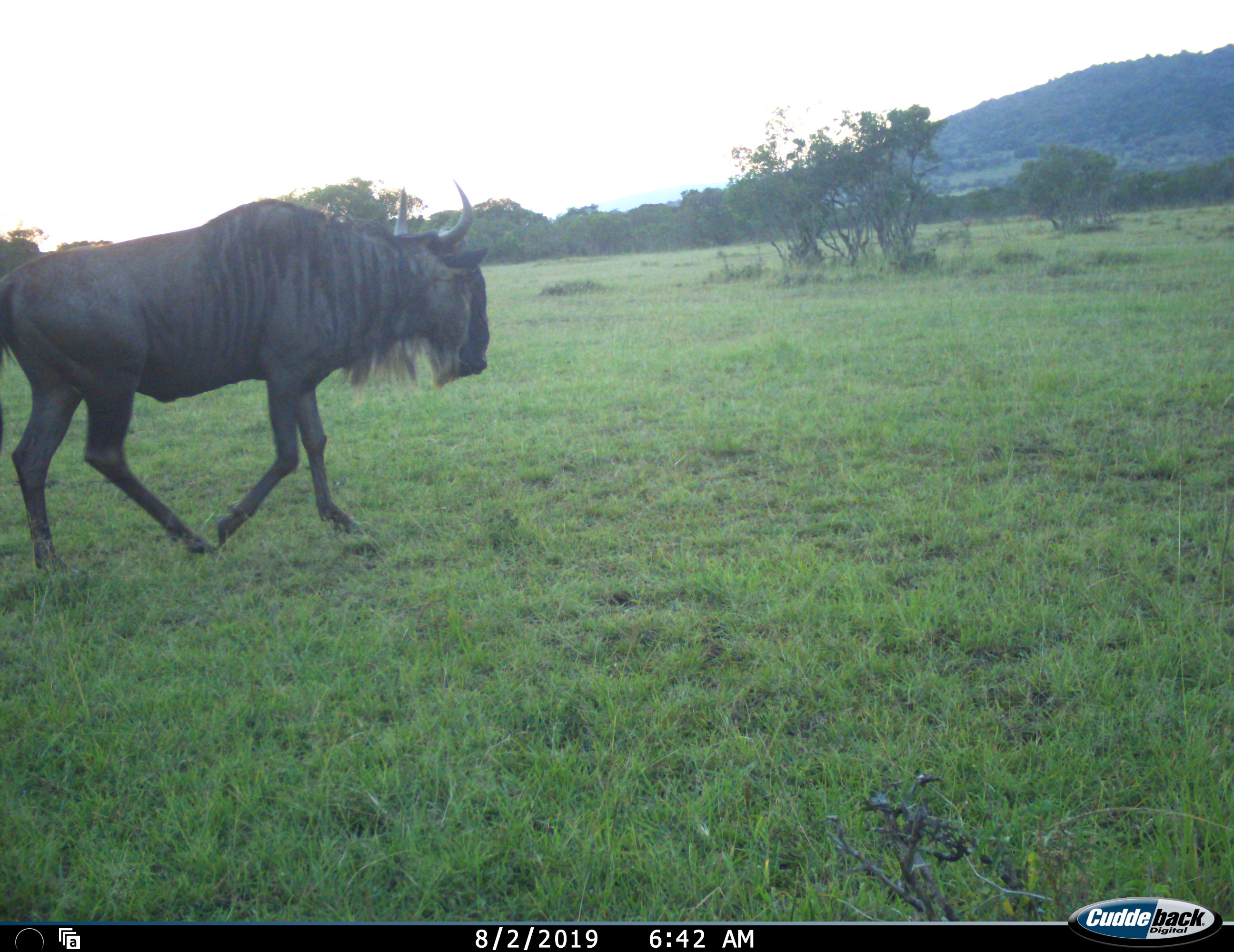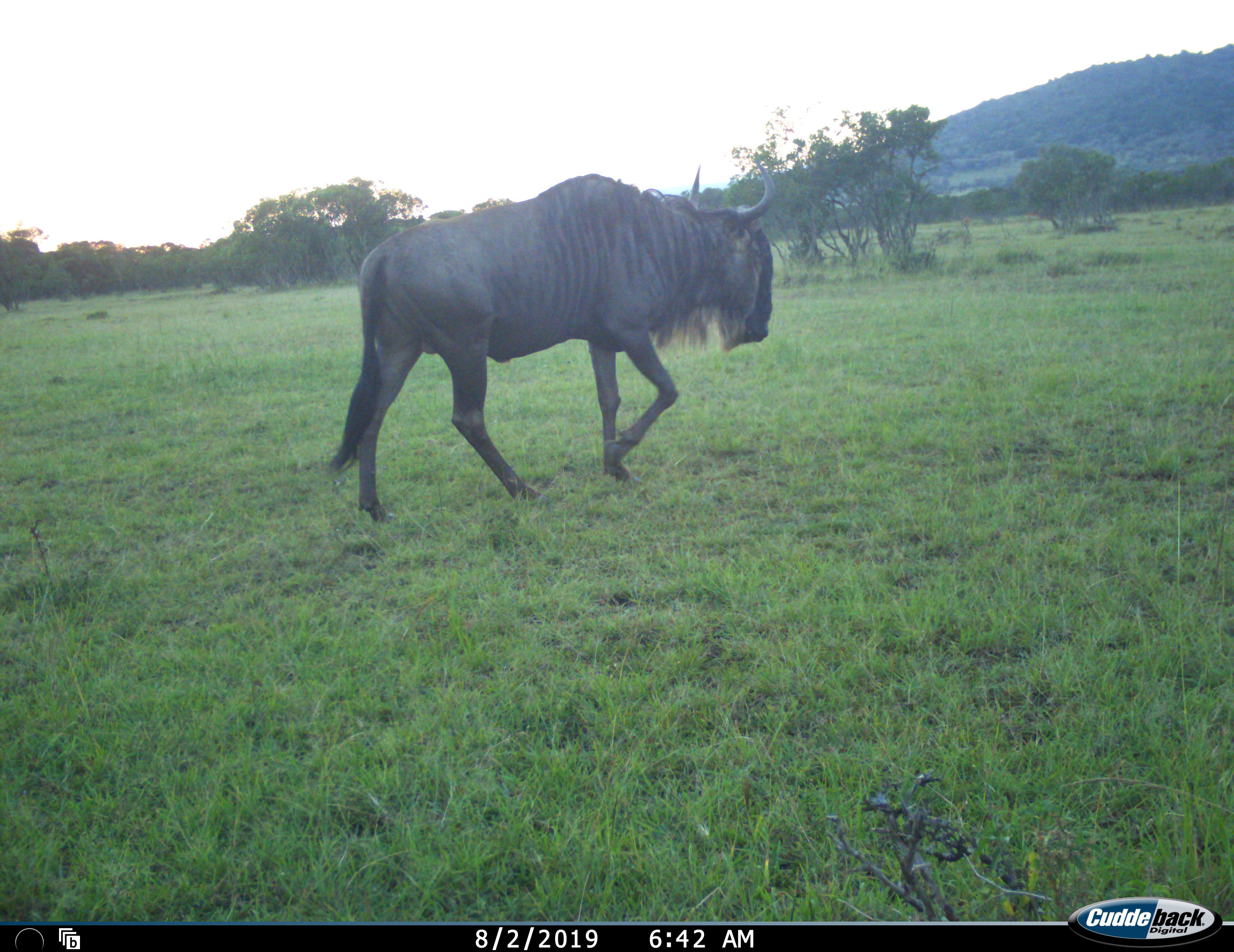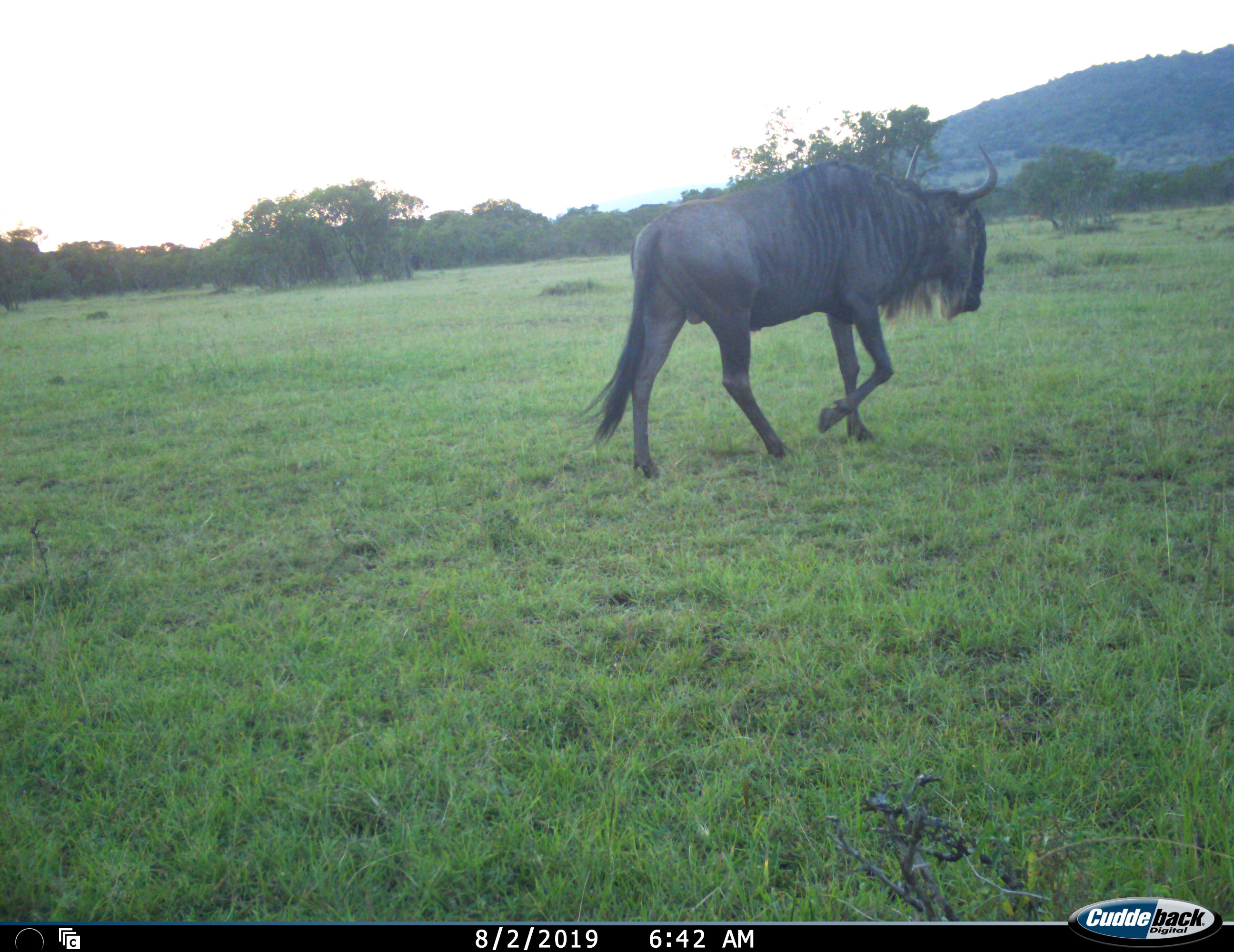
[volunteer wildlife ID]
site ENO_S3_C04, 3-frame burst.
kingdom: Animalia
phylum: Chordata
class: Mammalia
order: Artiodactyla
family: Bovidae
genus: Connochaetes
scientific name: Connochaetes taurinus taurinus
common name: blue wildebeest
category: wildebeestblue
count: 1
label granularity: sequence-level